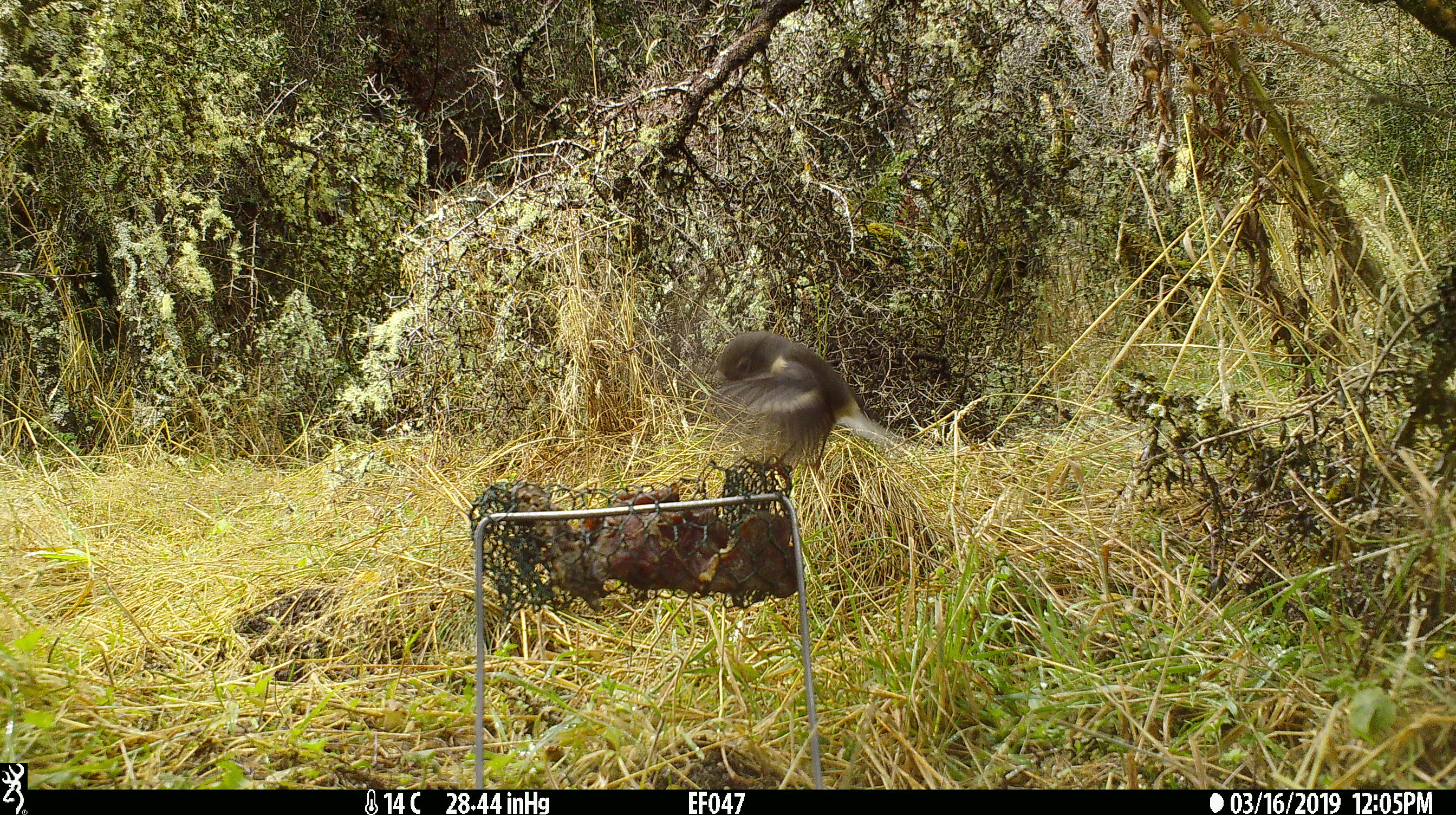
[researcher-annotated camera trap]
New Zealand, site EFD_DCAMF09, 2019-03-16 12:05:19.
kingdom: Animalia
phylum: Chordata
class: Aves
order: Passeriformes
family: Petroicidae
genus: Petroica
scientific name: Petroica macrocephala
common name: tomtit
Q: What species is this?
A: Tomtit (Petroica macrocephala).